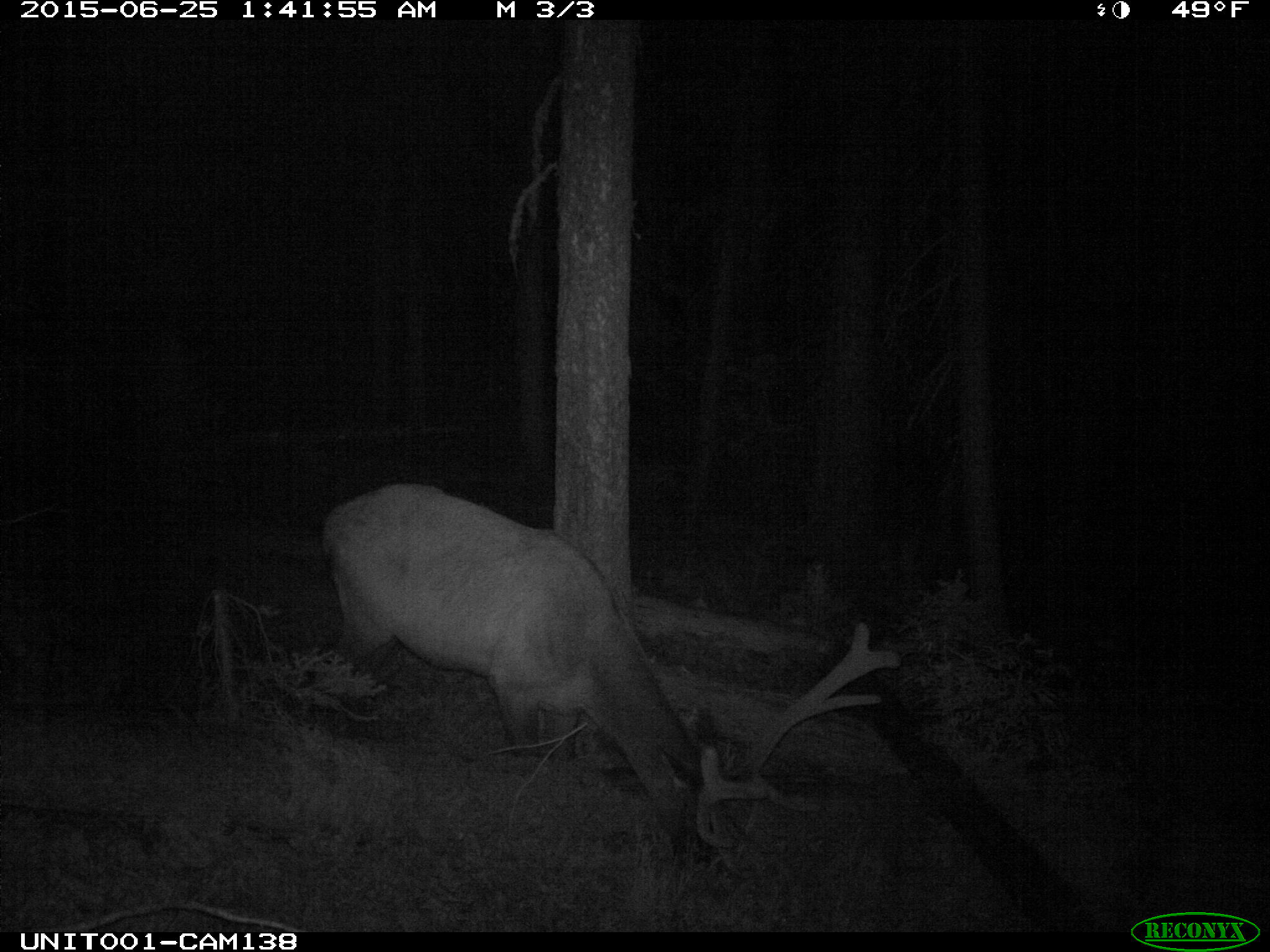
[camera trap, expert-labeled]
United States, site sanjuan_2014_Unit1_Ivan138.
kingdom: Animalia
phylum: Chordata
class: Mammalia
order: Artiodactyla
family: Cervidae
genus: Cervus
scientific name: Cervus elaphus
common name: red deer